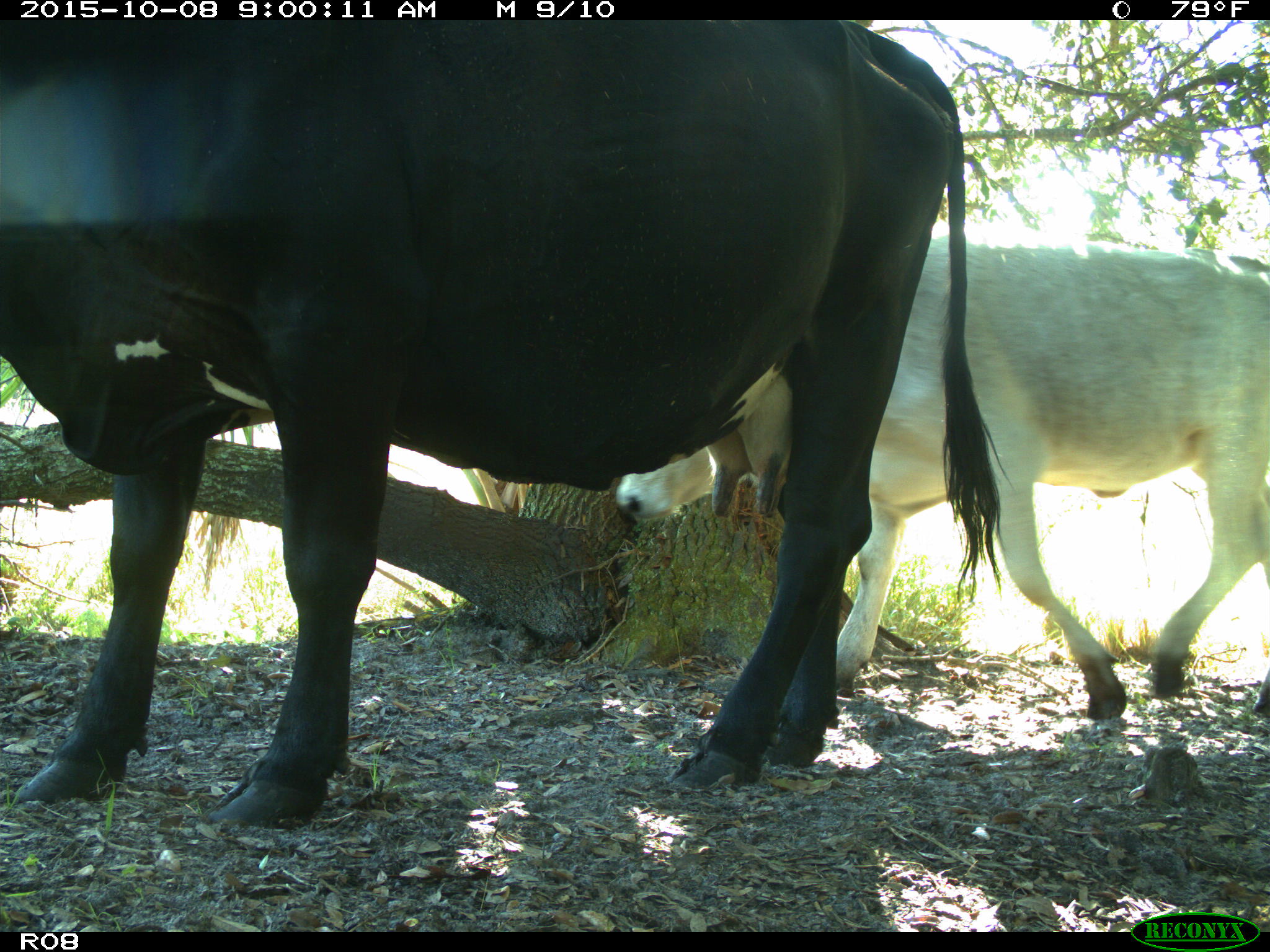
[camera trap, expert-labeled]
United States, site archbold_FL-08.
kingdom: Animalia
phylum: Chordata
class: Mammalia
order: Artiodactyla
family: Bovidae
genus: Bos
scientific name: Bos taurus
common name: domestic cow